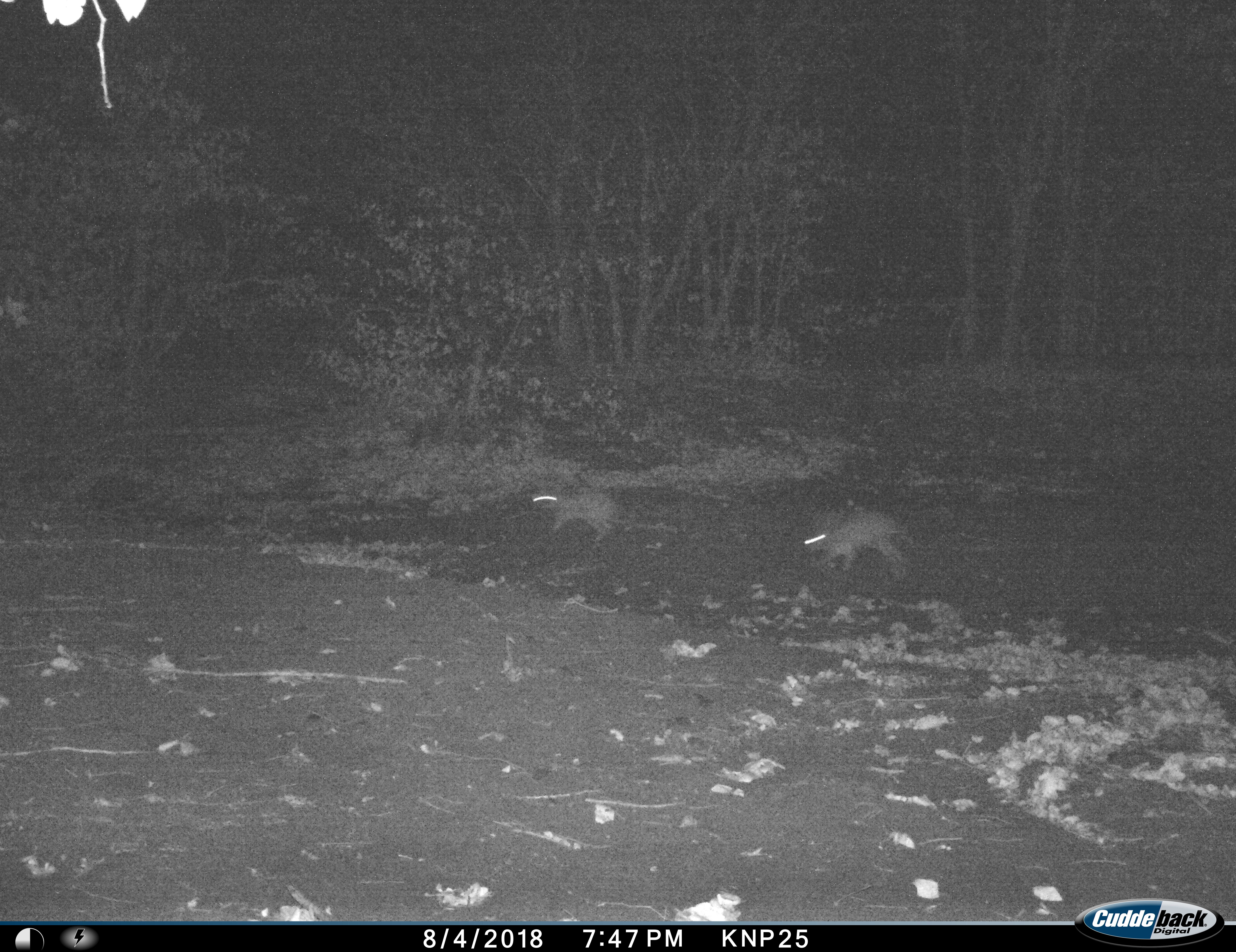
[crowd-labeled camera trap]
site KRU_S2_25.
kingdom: Animalia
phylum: Chordata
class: Mammalia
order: Lagomorpha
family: Leporidae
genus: Lepus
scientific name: Lepus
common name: hare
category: hareunknown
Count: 2.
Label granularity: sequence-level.